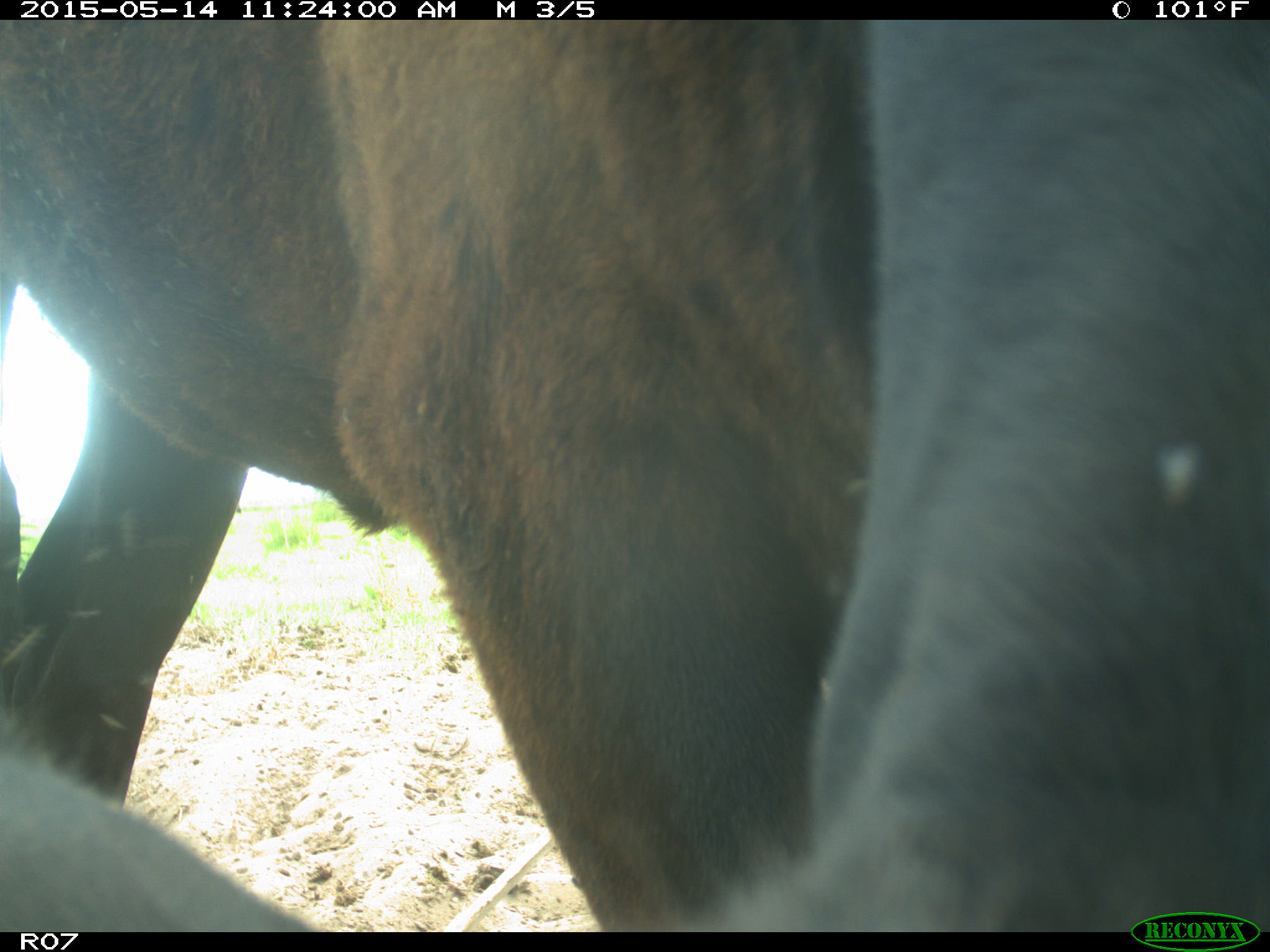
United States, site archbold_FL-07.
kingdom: Animalia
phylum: Chordata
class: Mammalia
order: Artiodactyla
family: Bovidae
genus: Bos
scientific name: Bos taurus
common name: domestic cow